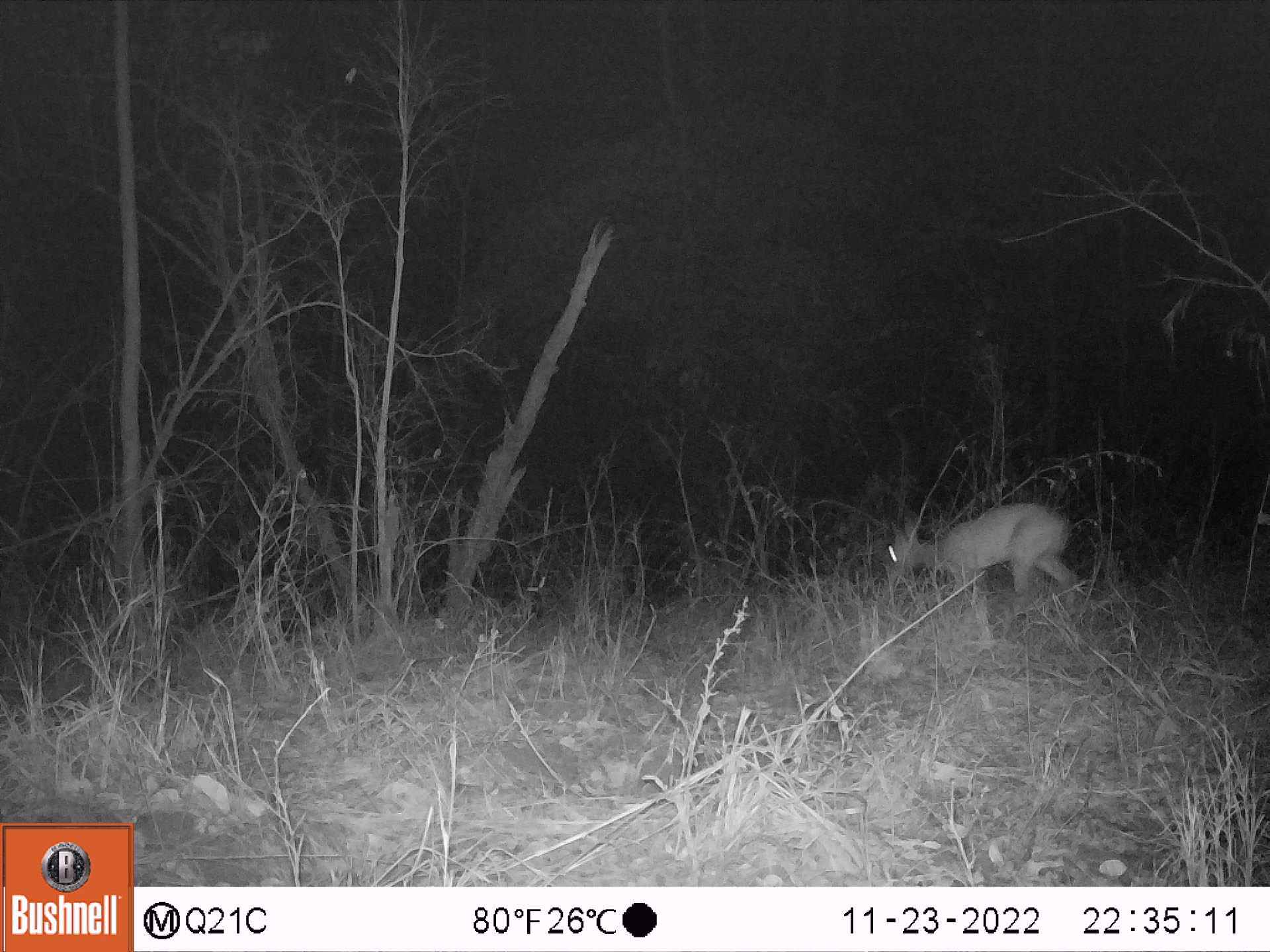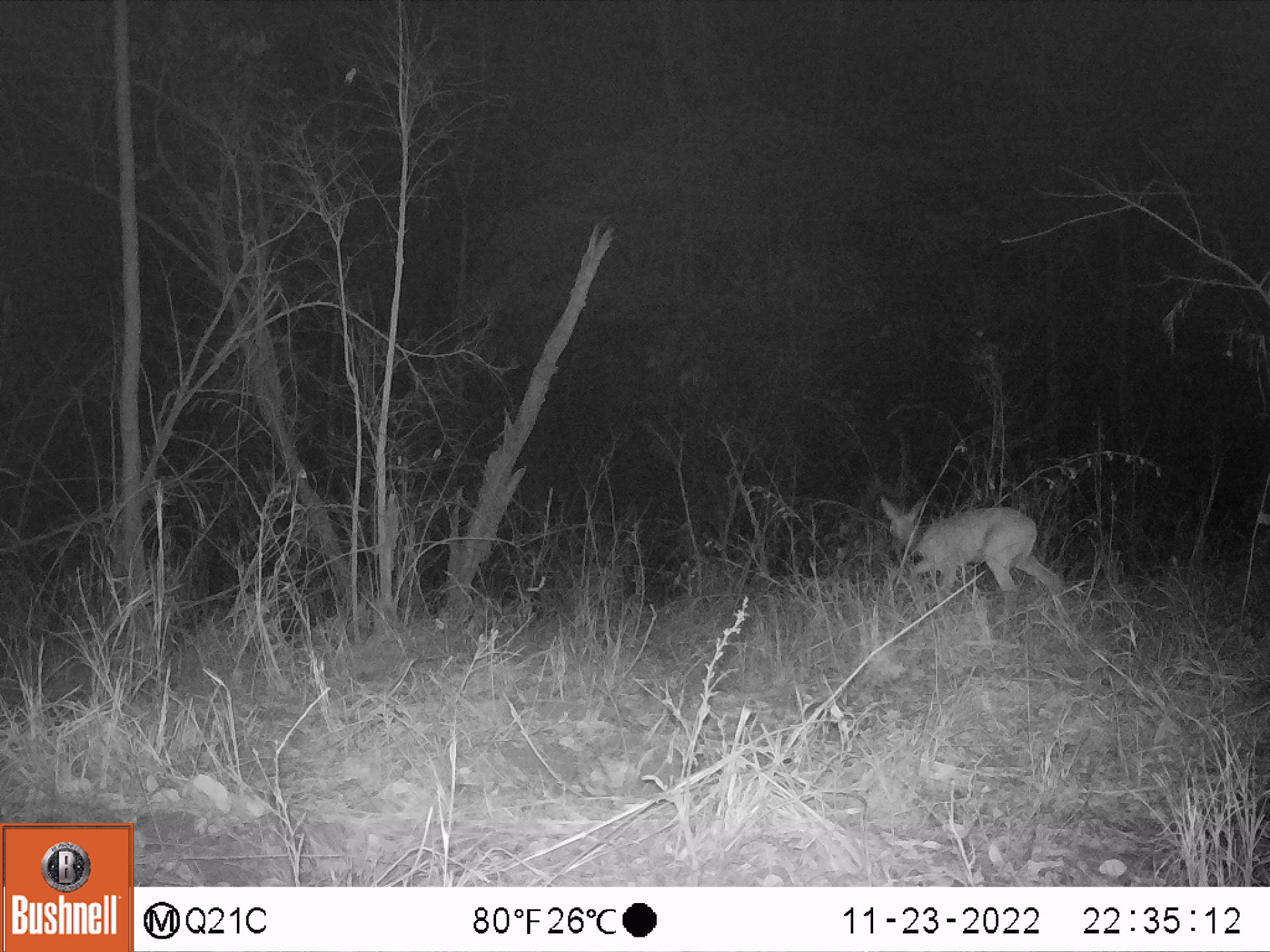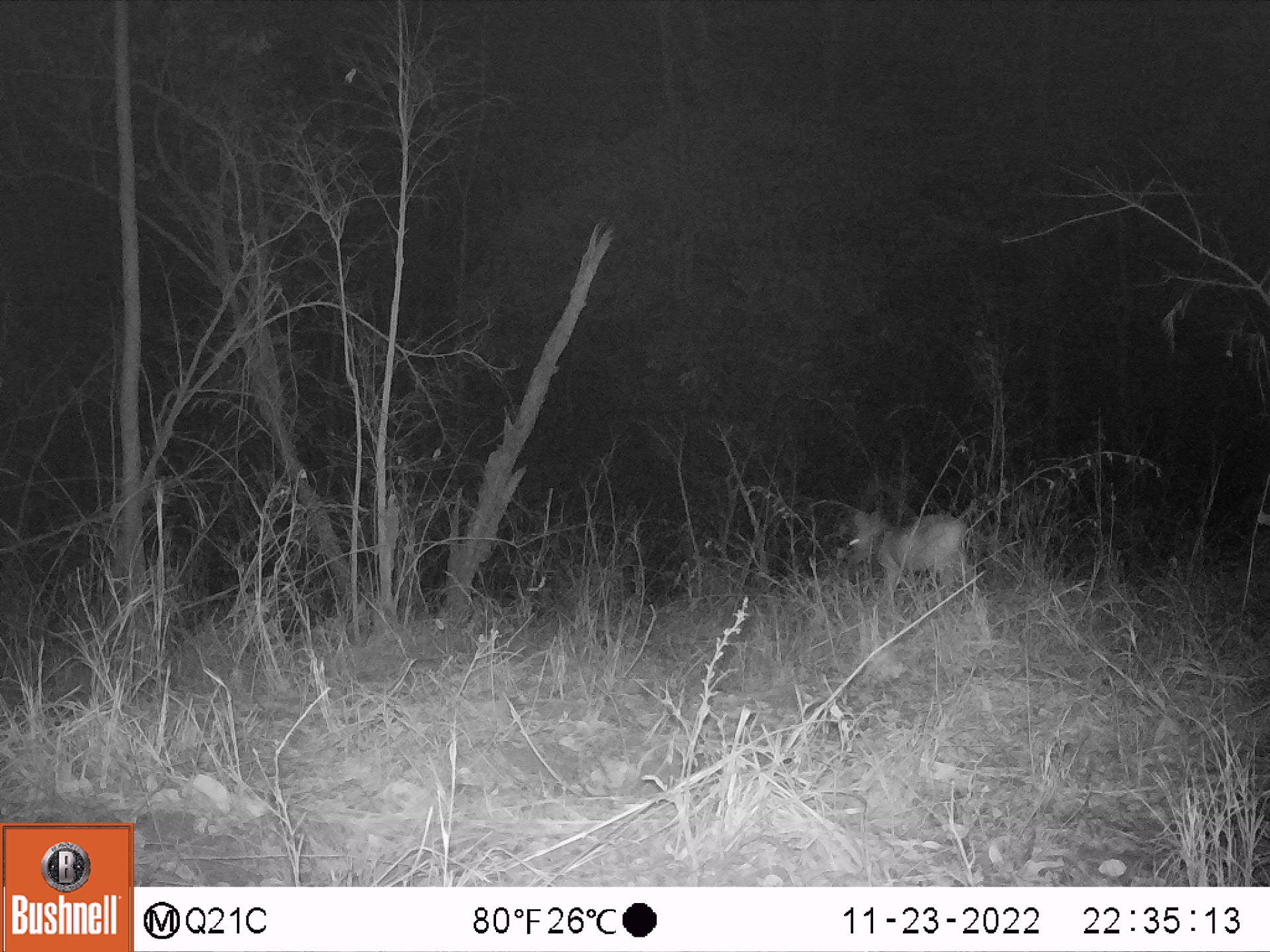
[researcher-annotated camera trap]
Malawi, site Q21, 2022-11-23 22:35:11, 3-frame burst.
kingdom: Animalia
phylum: Chordata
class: Mammalia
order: Artiodactyla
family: Bovidae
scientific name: Antilopinae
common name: small antelope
Small antelope (Antilopinae), count 1.